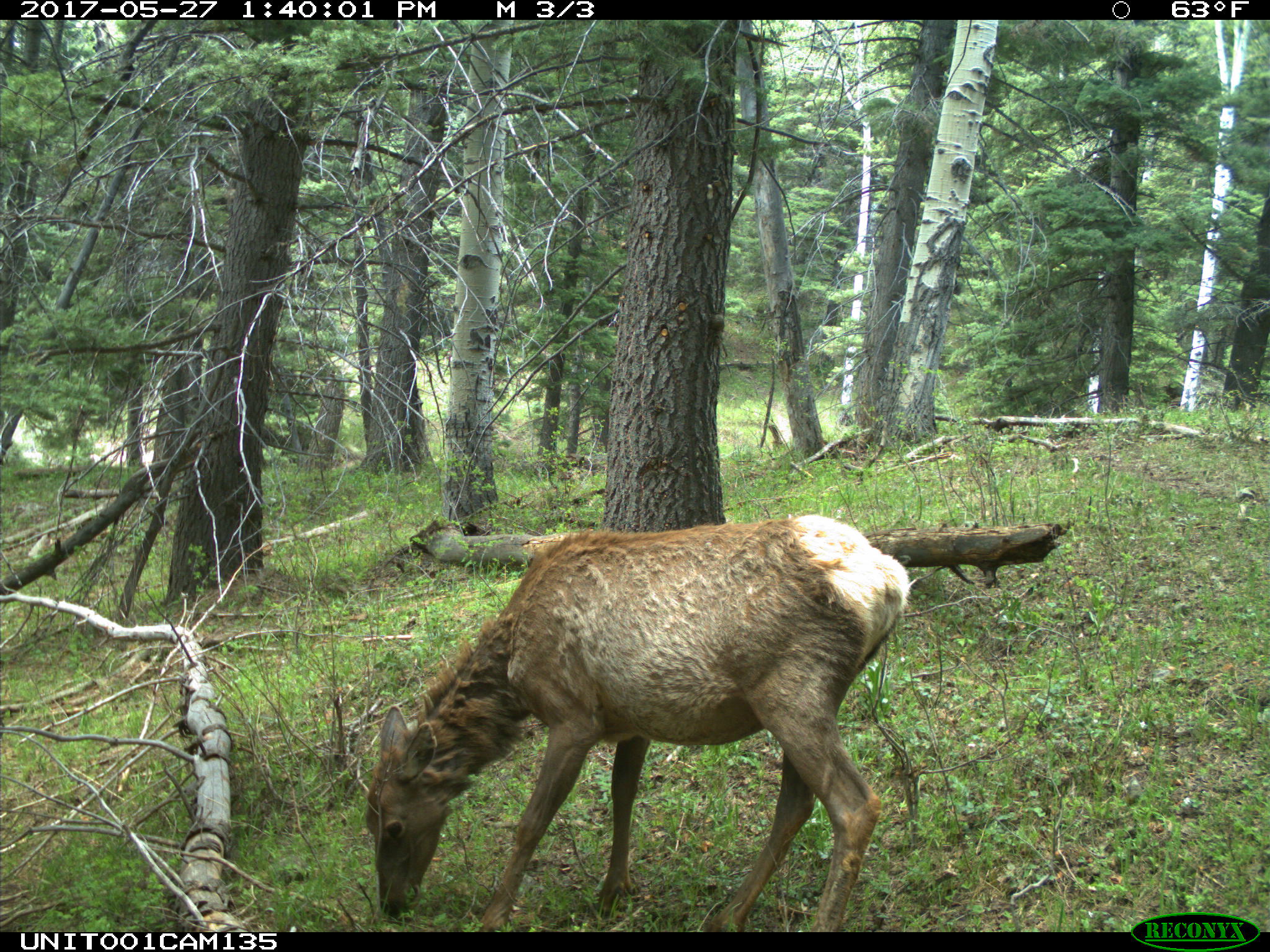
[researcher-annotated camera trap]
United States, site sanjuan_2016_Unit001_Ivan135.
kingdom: Animalia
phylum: Chordata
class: Mammalia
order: Artiodactyla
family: Cervidae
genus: Cervus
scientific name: Cervus elaphus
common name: red deer